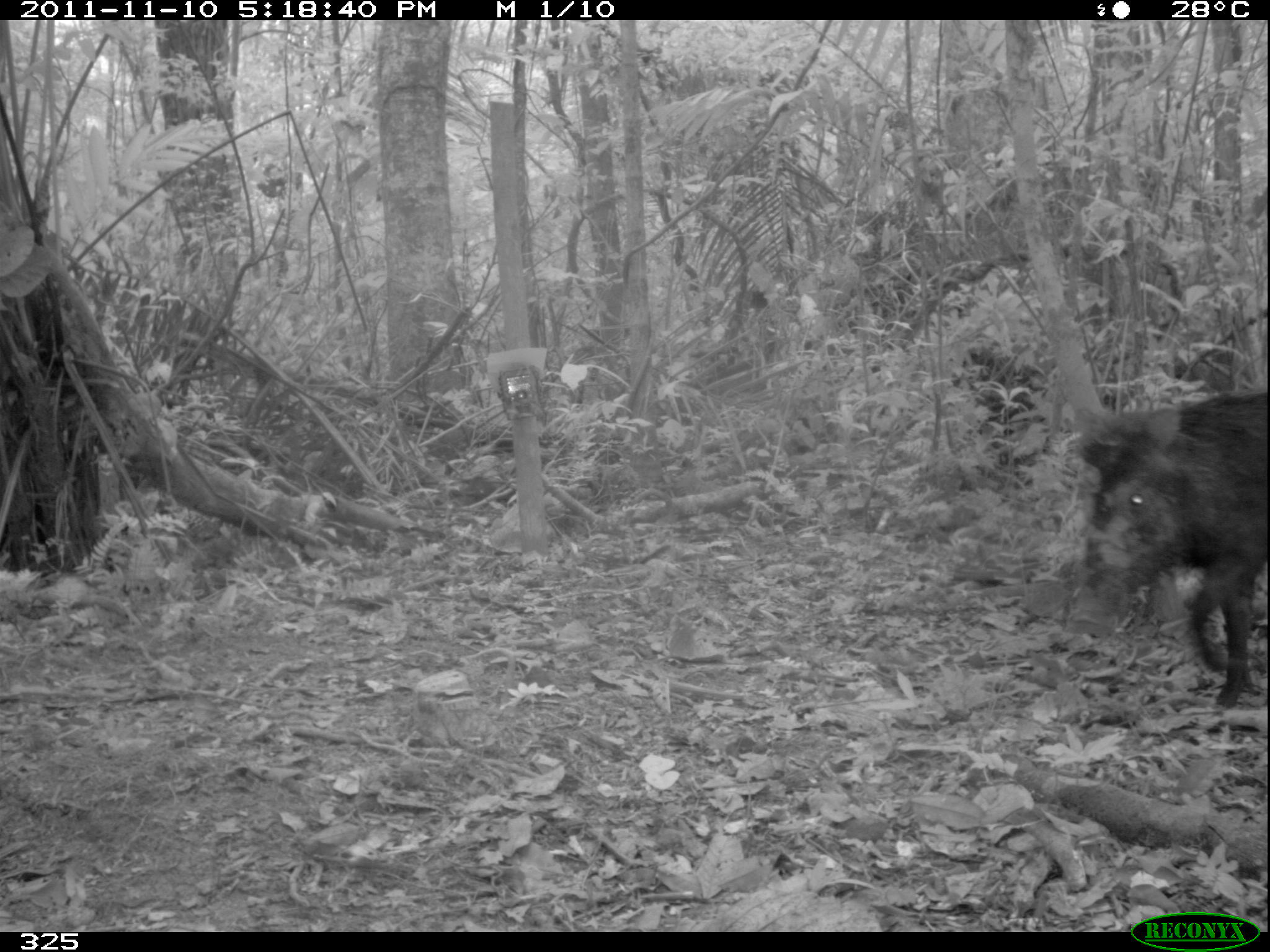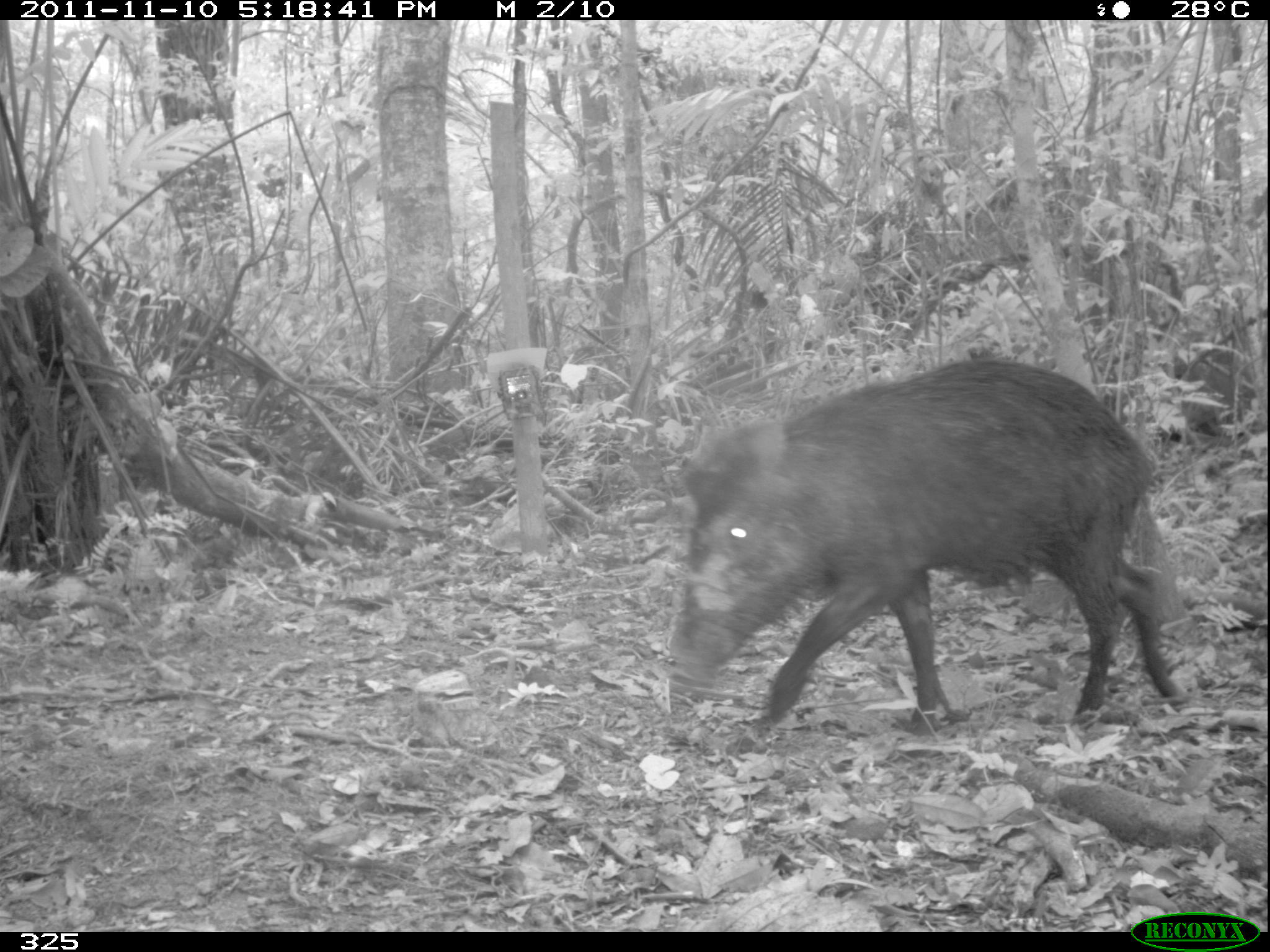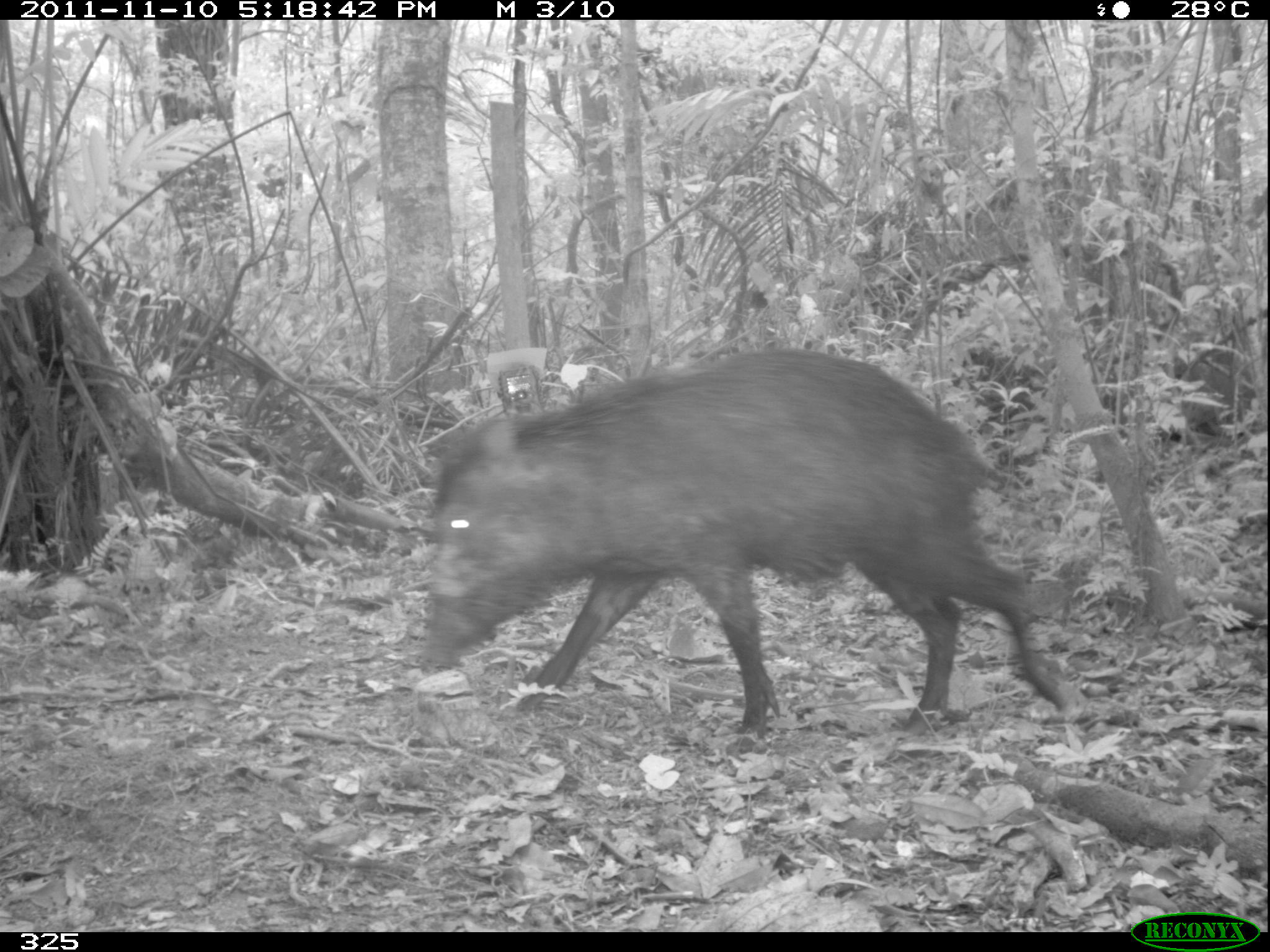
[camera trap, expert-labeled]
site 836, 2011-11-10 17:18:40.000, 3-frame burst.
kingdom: Animalia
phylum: Chordata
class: Mammalia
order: Artiodactyla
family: Tayassuidae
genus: Tayassu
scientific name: Tayassu pecari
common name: white-lipped peccary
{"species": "Tayassu pecari (white-lipped peccary)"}